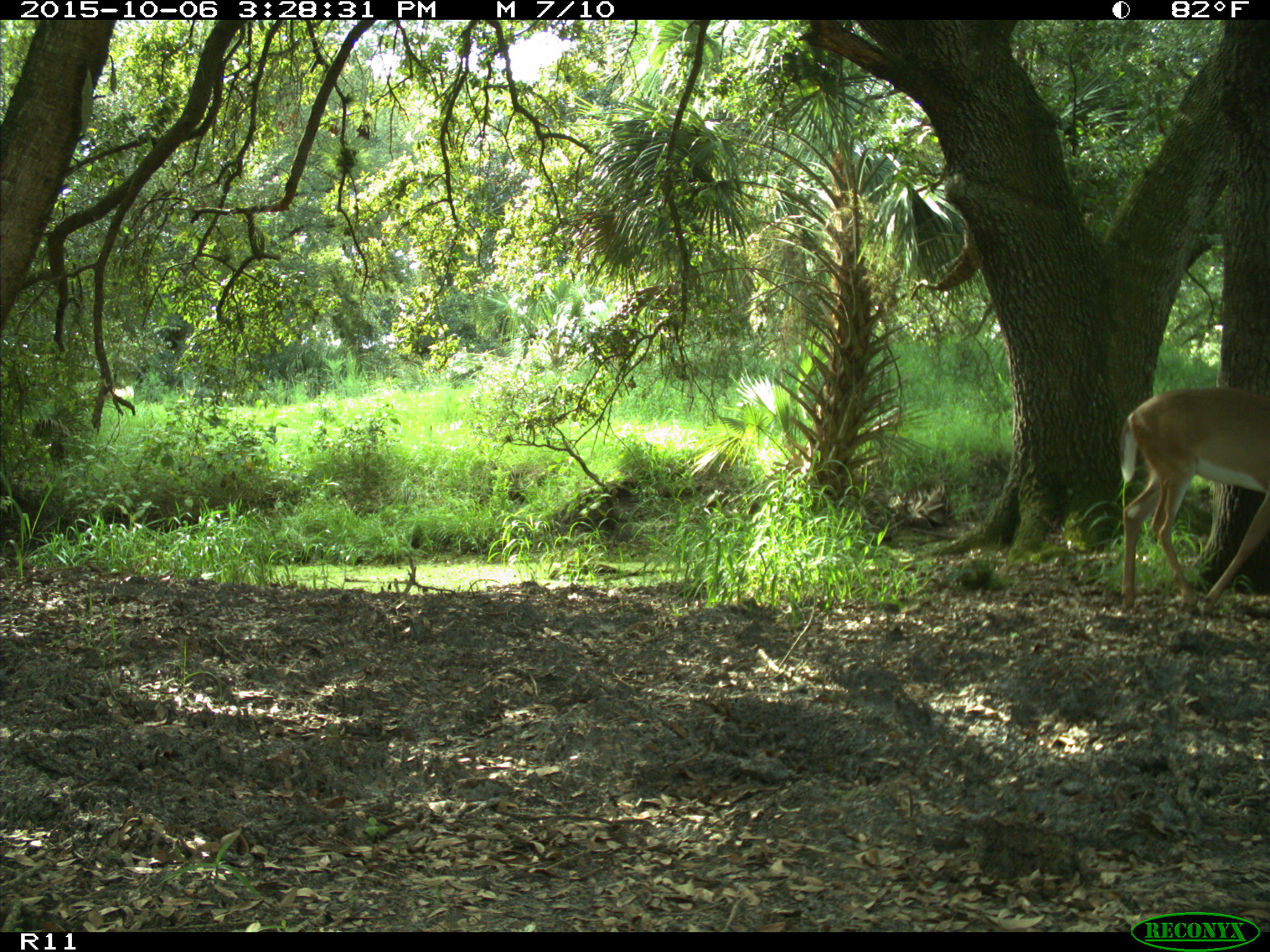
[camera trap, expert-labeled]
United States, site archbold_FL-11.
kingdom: Animalia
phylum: Chordata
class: Mammalia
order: Artiodactyla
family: Cervidae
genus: Odocoileus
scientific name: Odocoileus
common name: deer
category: unidentified deer